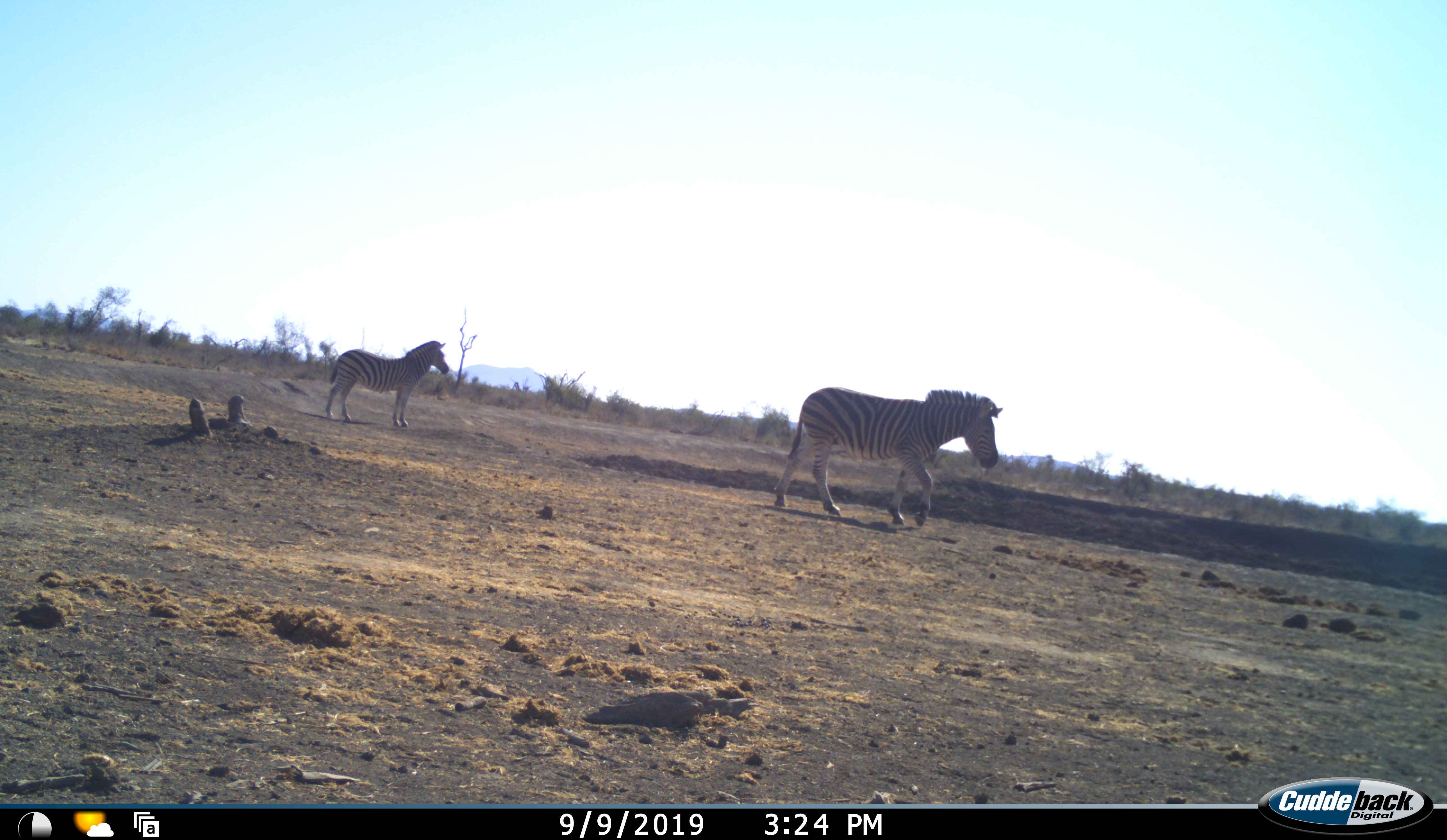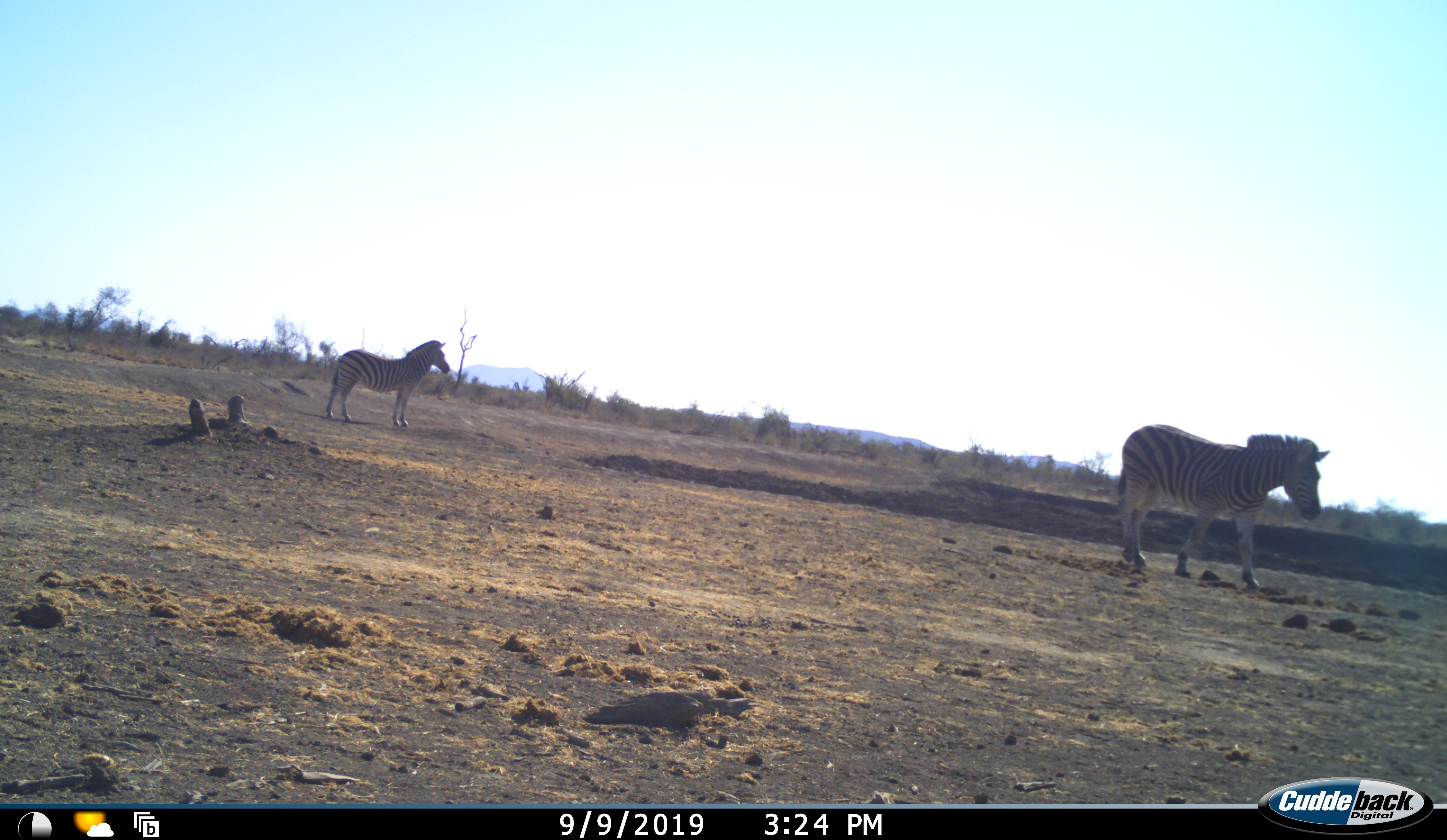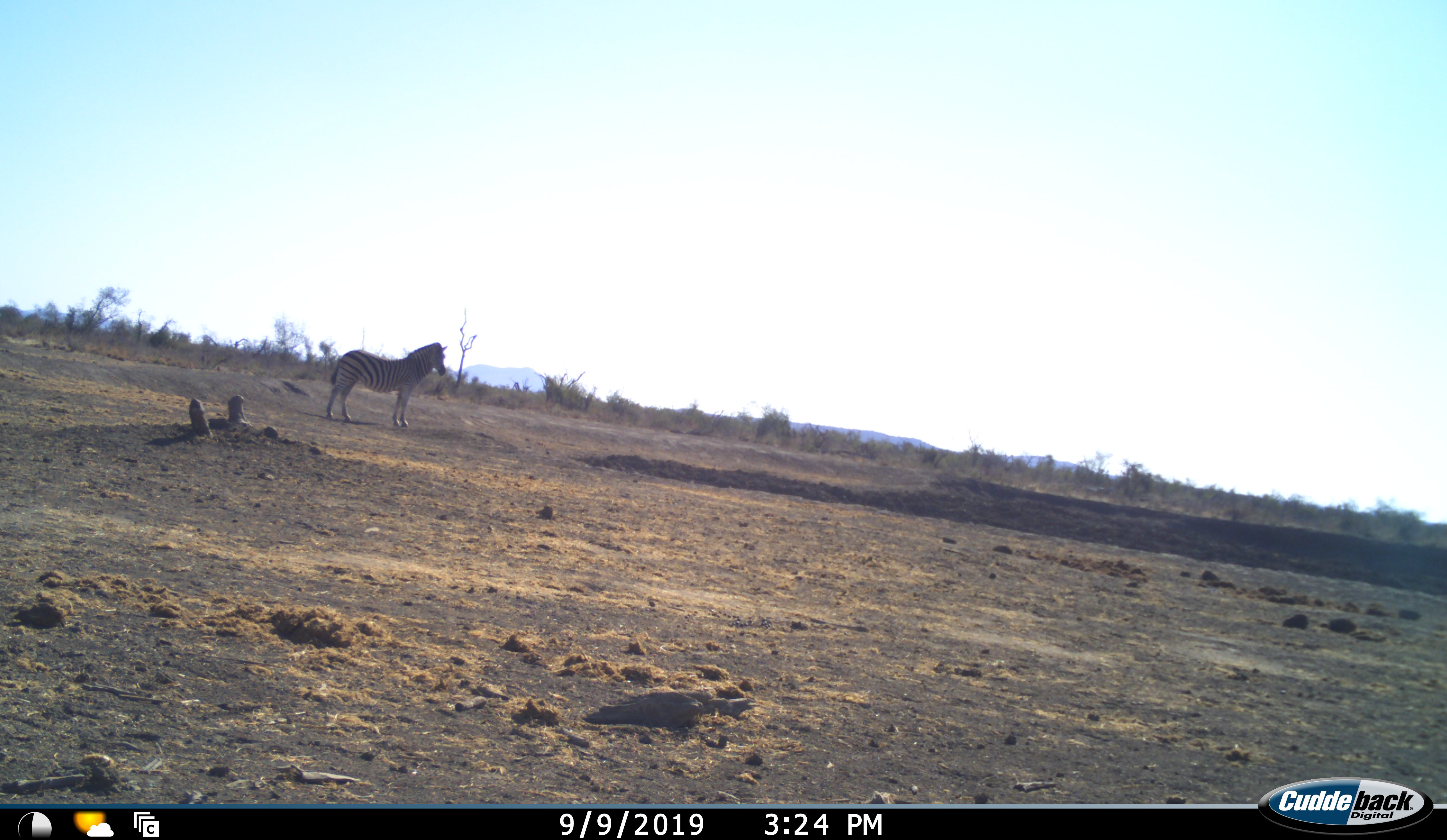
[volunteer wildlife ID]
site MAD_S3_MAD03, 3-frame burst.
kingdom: Animalia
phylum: Chordata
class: Mammalia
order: Perissodactyla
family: Equidae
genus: Equus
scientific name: Equus quagga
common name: plains zebra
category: zebraplains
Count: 2.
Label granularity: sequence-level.